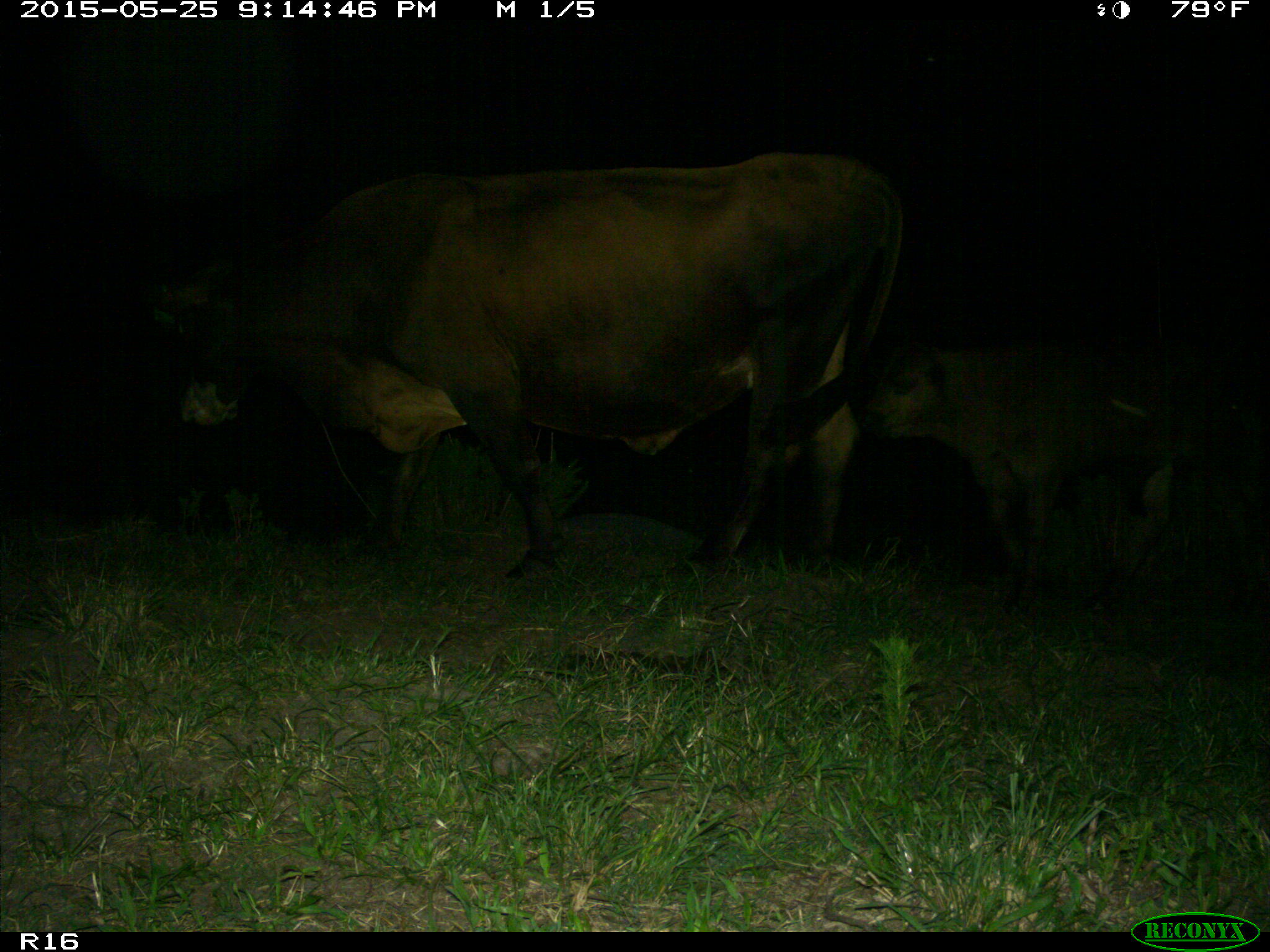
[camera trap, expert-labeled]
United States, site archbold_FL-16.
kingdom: Animalia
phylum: Chordata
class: Mammalia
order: Artiodactyla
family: Bovidae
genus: Bos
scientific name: Bos taurus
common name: domestic cow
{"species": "Bos taurus (domestic cow)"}